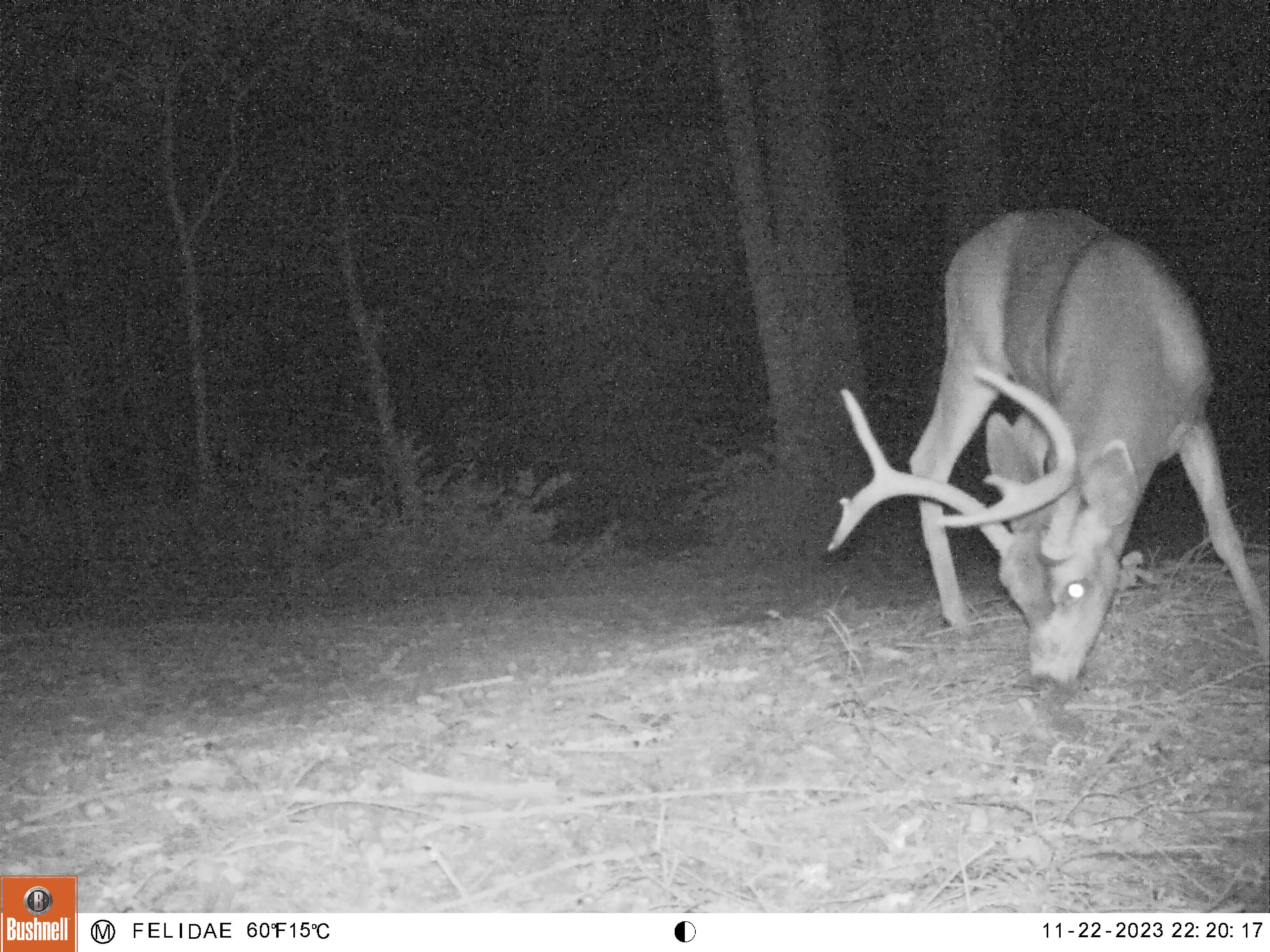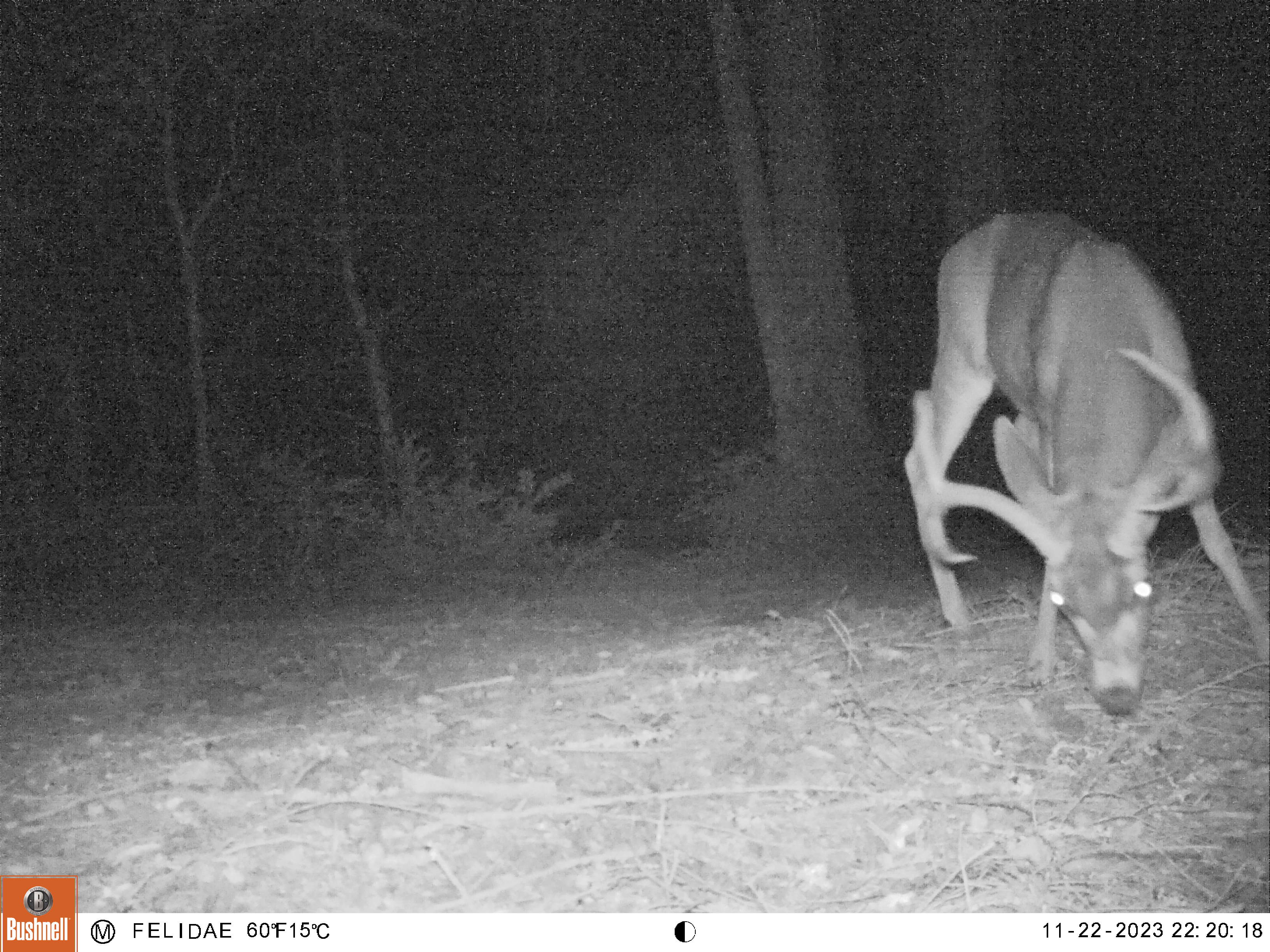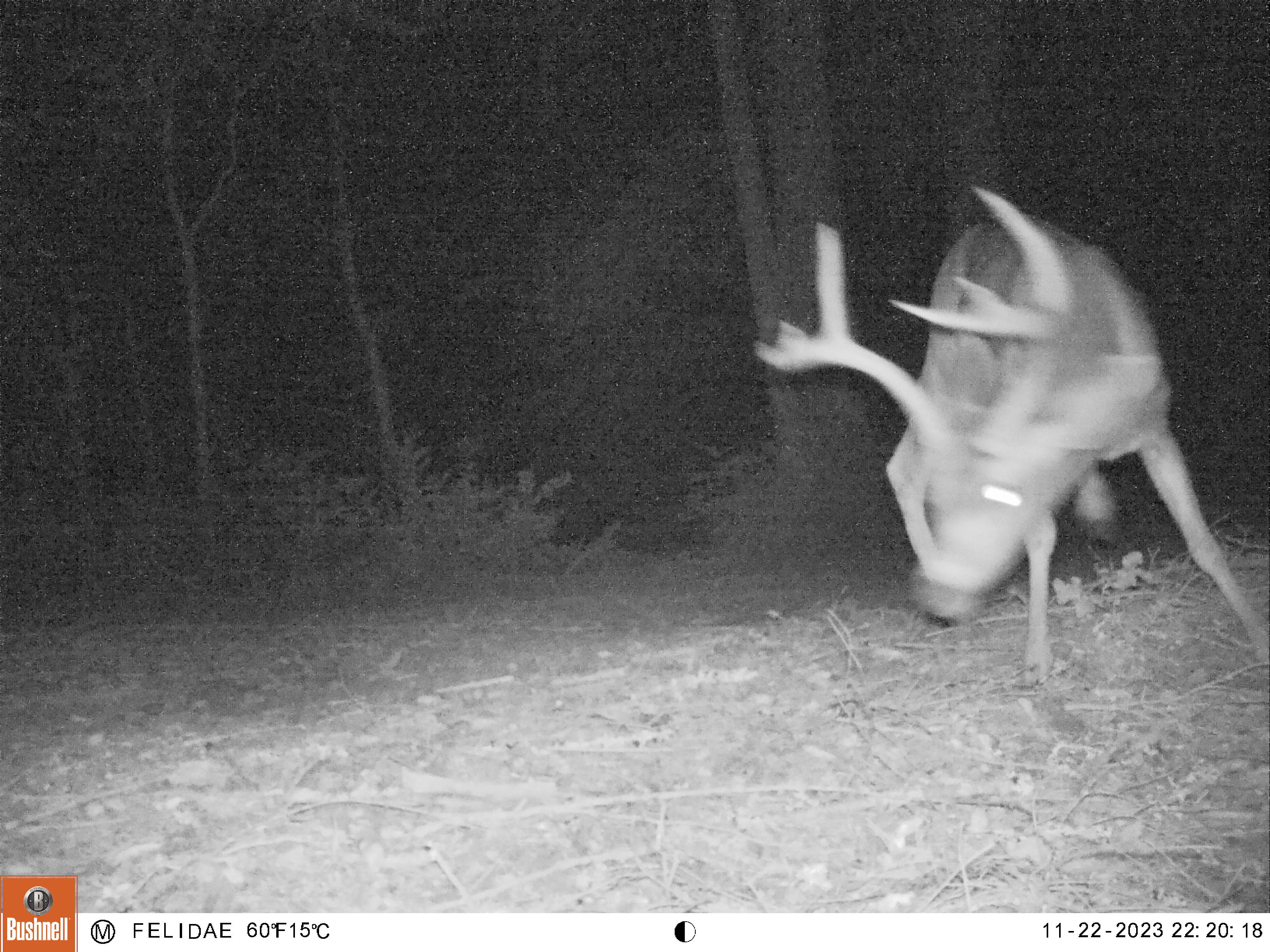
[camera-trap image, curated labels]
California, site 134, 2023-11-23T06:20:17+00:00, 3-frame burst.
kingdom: Animalia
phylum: Chordata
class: Mammalia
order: Artiodactyla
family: Cervidae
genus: Odocoileus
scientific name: Odocoileus hemionus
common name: mule deer